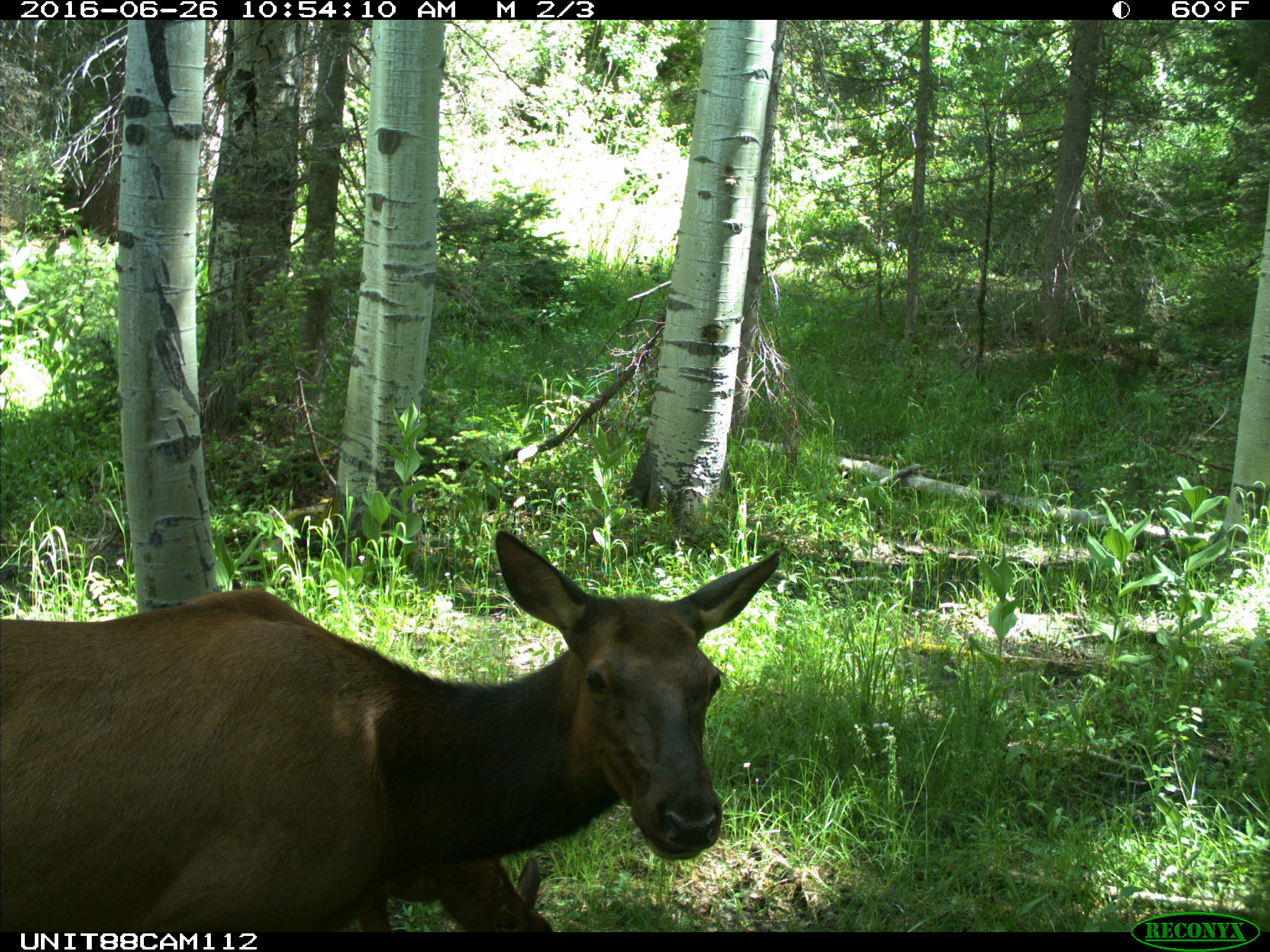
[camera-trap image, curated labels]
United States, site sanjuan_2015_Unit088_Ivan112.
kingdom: Animalia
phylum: Chordata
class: Mammalia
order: Artiodactyla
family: Cervidae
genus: Cervus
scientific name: Cervus elaphus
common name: red deer